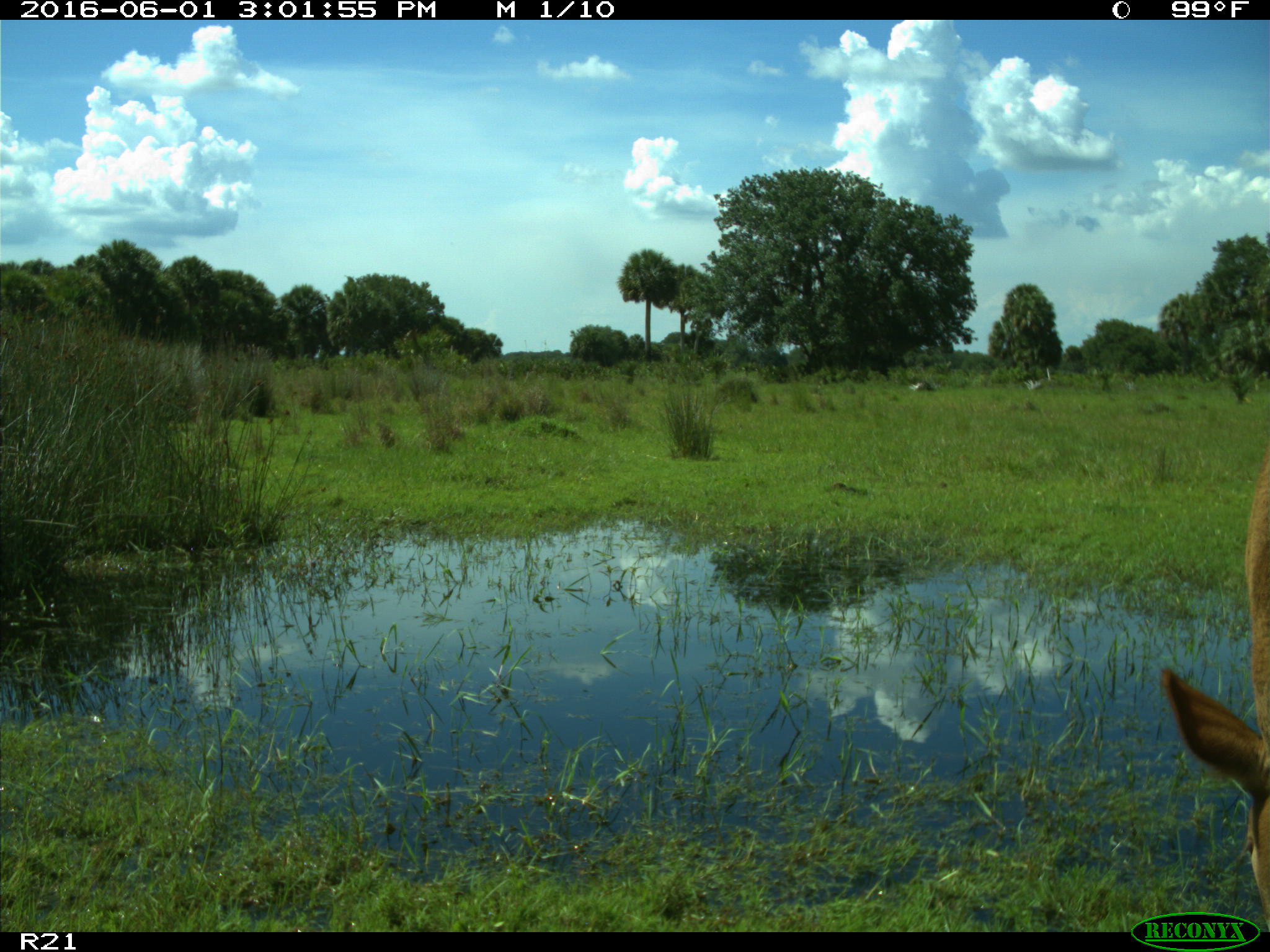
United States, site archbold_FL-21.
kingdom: Animalia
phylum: Chordata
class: Mammalia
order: Artiodactyla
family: Bovidae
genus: Bos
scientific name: Bos taurus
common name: domestic cow